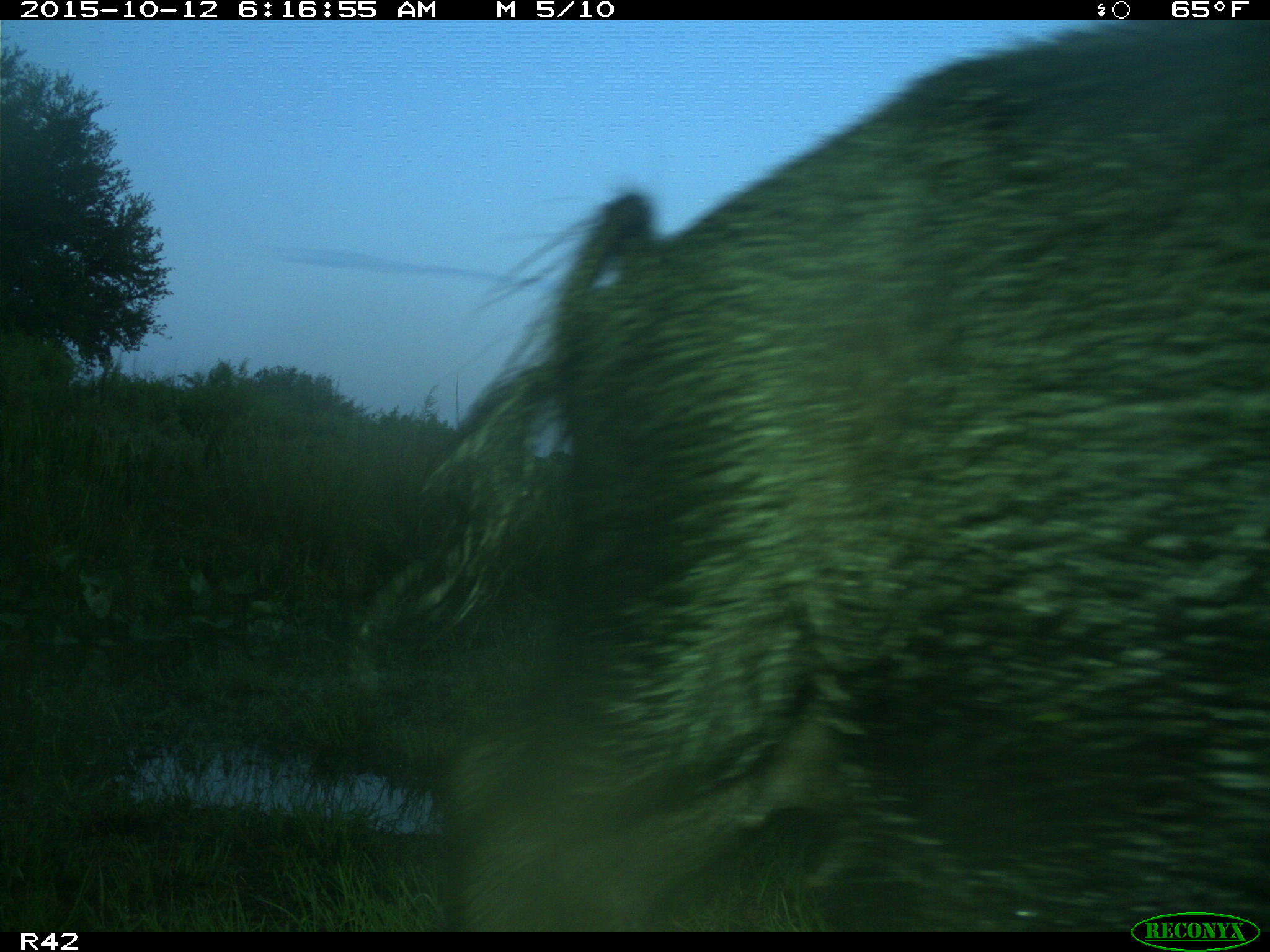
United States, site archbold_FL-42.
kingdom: Animalia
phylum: Chordata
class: Mammalia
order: Artiodactyla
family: Suidae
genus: Sus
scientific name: Sus scrofa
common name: wild boar